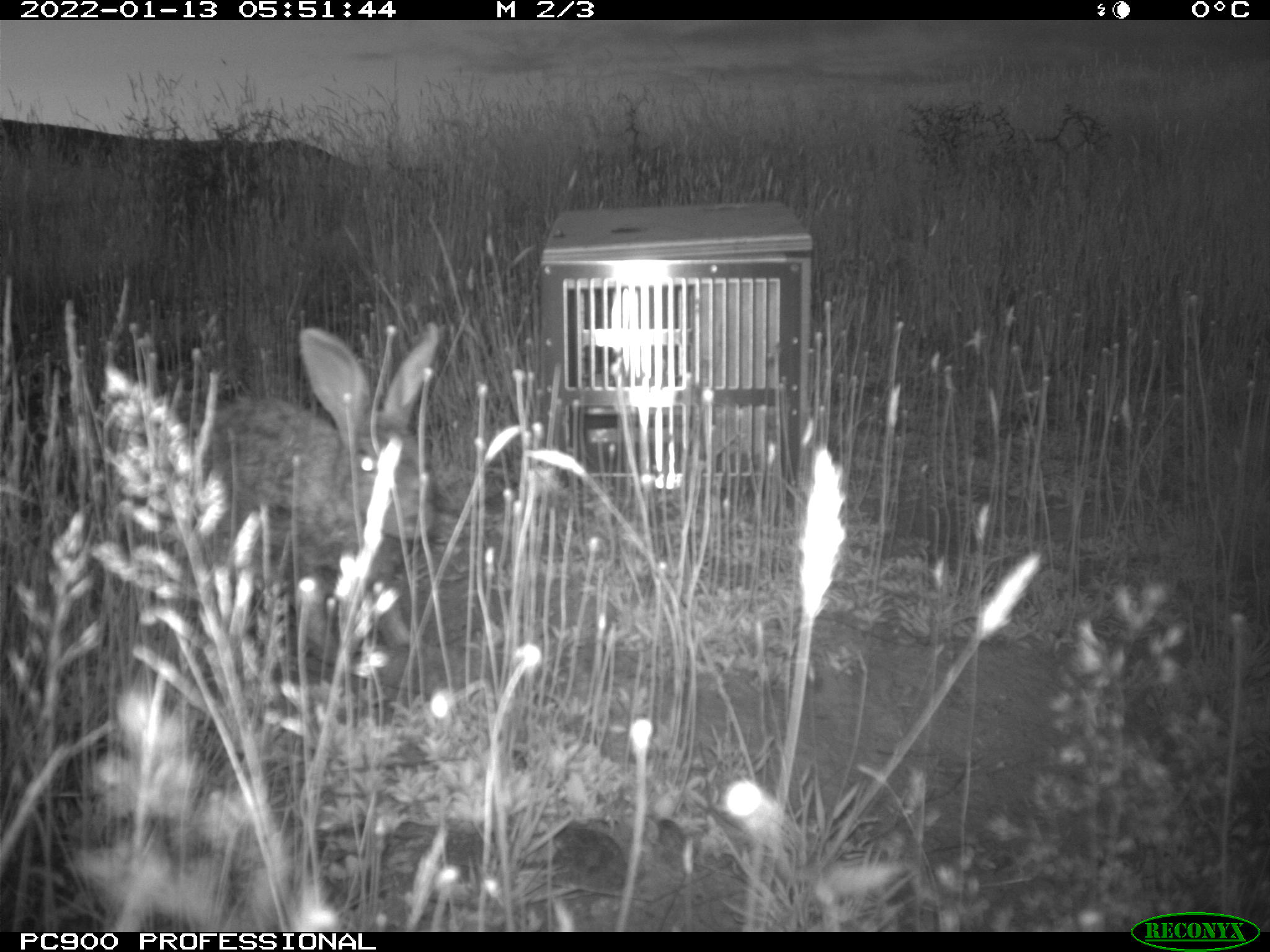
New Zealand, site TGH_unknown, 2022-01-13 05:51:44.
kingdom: Animalia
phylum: Chordata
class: Mammalia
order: Lagomorpha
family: Leporidae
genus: Oryctolagus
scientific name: Oryctolagus cuniculus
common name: european rabbit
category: rabbit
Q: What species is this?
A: Rabbit (european rabbit) (Oryctolagus cuniculus).